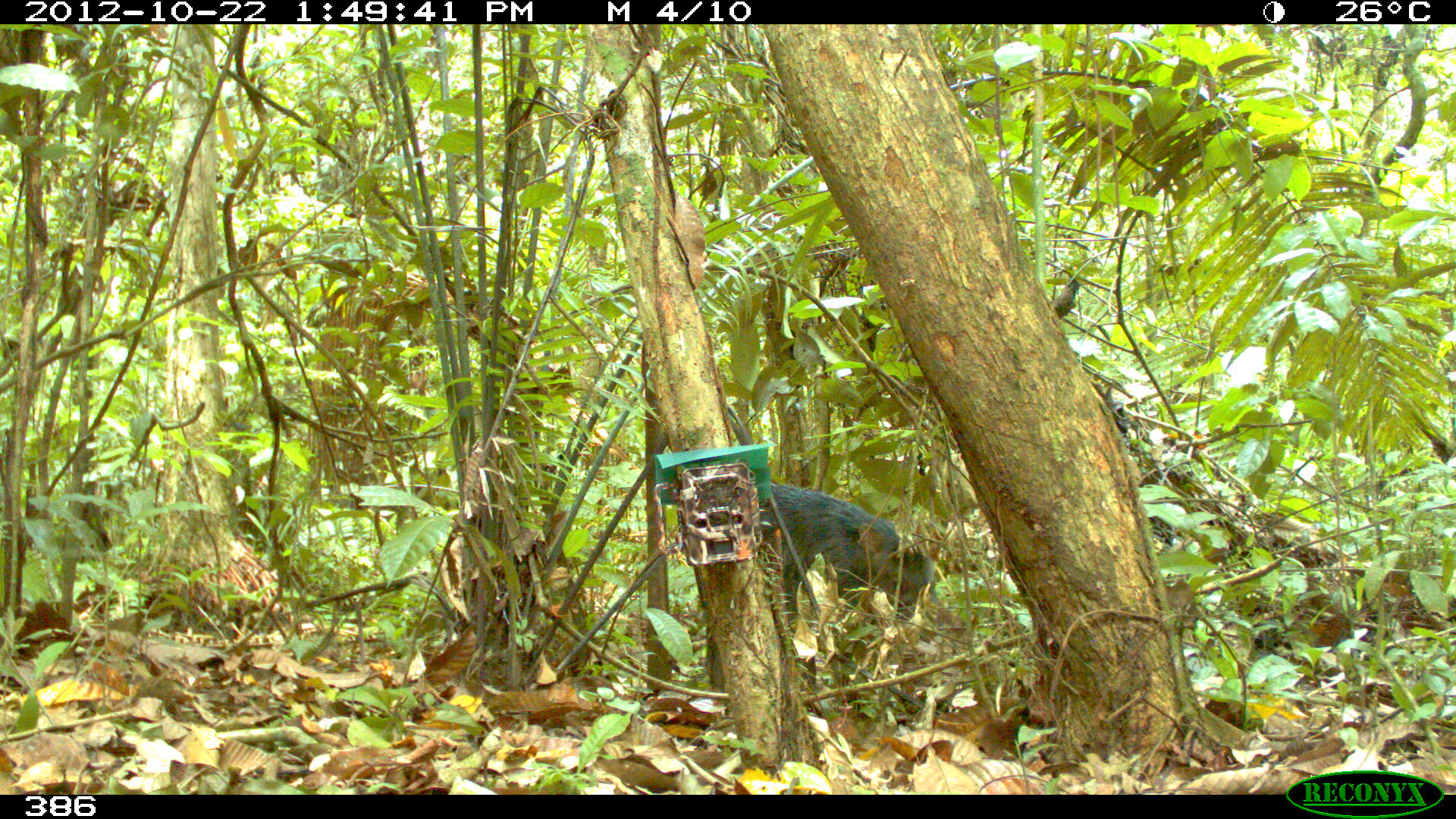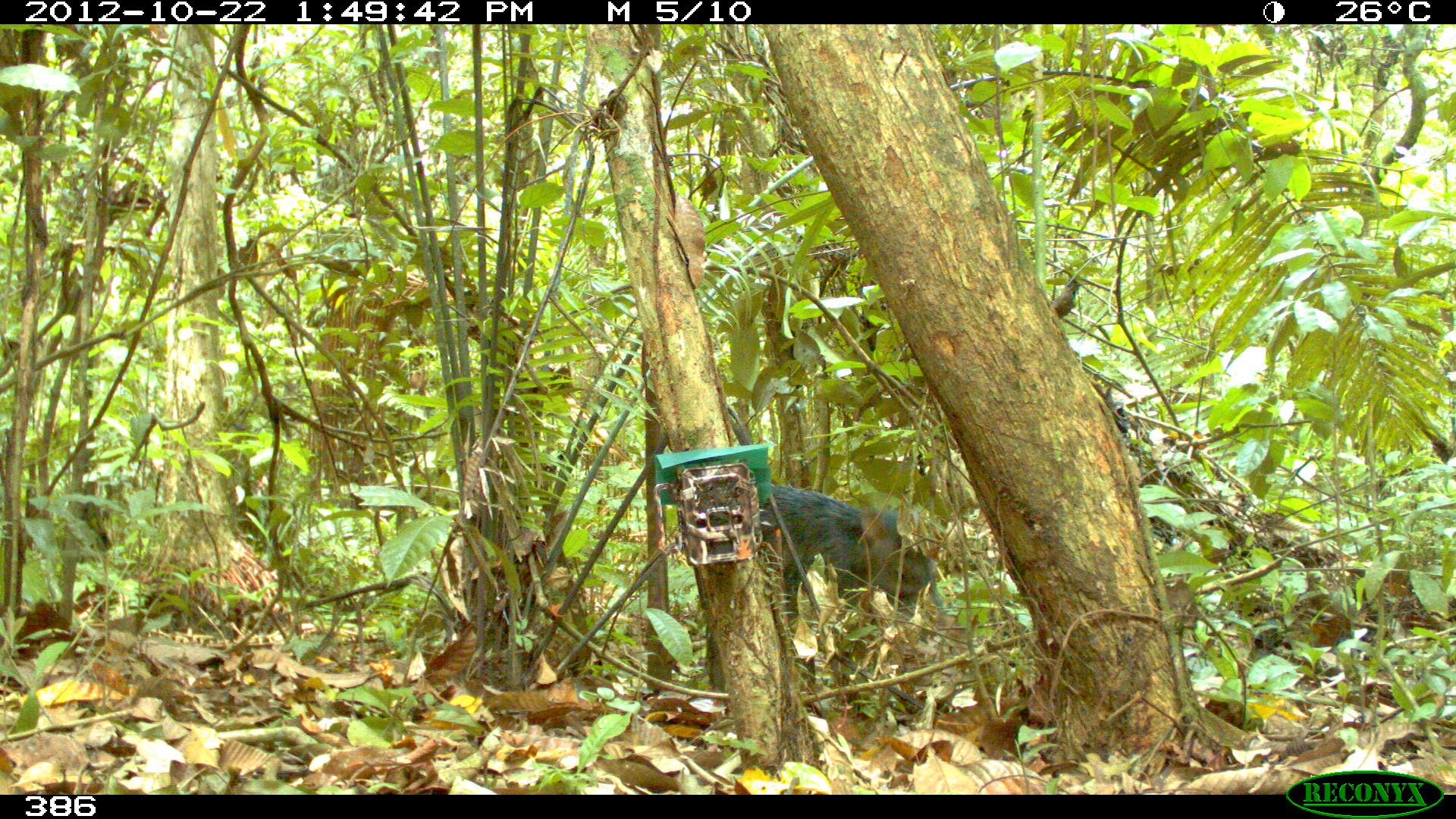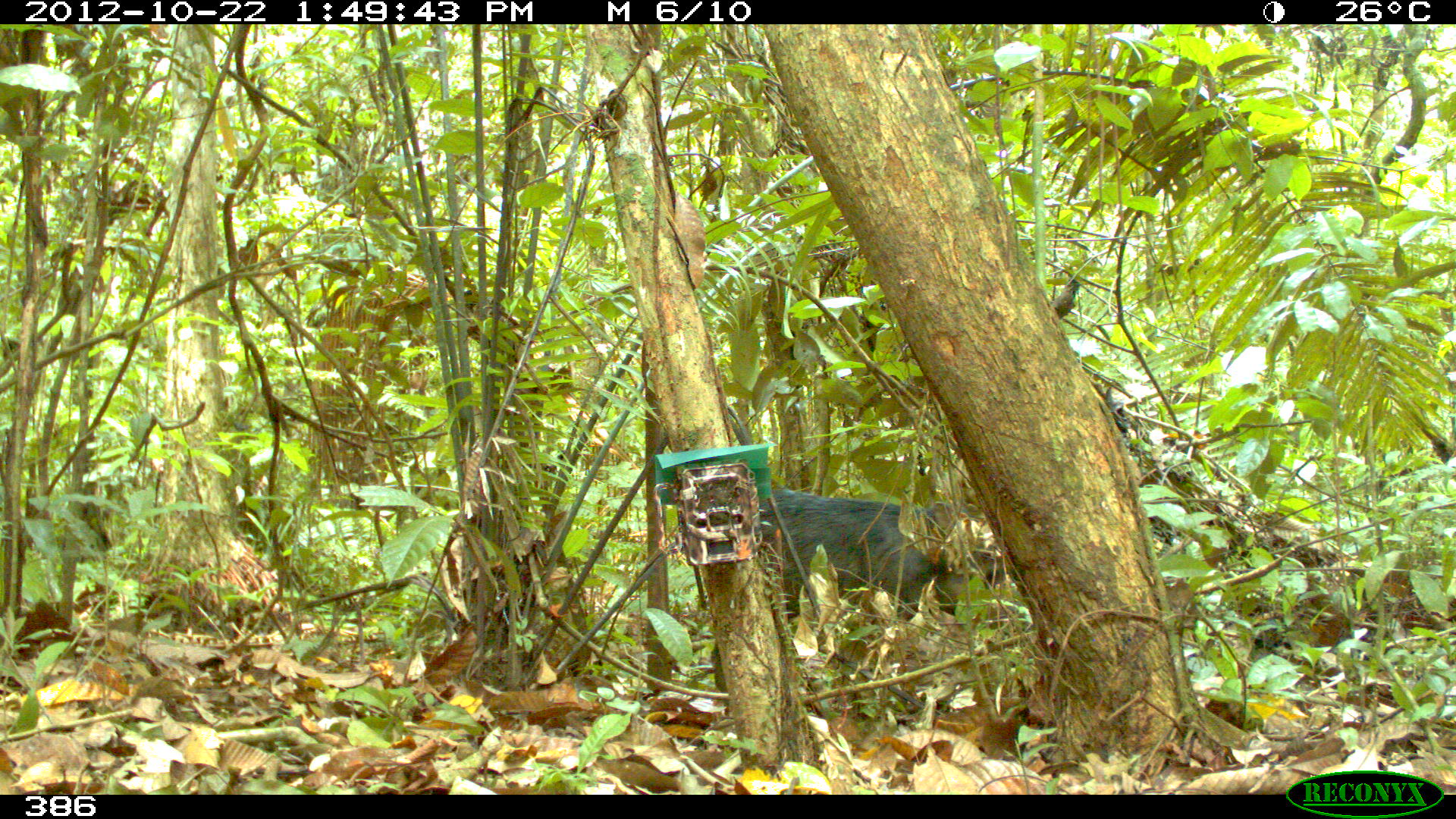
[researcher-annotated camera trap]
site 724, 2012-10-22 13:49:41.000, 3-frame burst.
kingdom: Animalia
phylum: Chordata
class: Mammalia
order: Artiodactyla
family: Tayassuidae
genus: Tayassu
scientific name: Tayassu pecari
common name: white-lipped peccary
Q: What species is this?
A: Tayassu pecari (white-lipped peccary).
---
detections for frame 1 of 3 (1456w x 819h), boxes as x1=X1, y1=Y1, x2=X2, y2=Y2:
tayassu pecari: x1=703, y1=480, x2=936, y2=694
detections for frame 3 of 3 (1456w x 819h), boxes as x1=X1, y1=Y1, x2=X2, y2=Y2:
tayassu pecari: x1=710, y1=481, x2=1004, y2=705